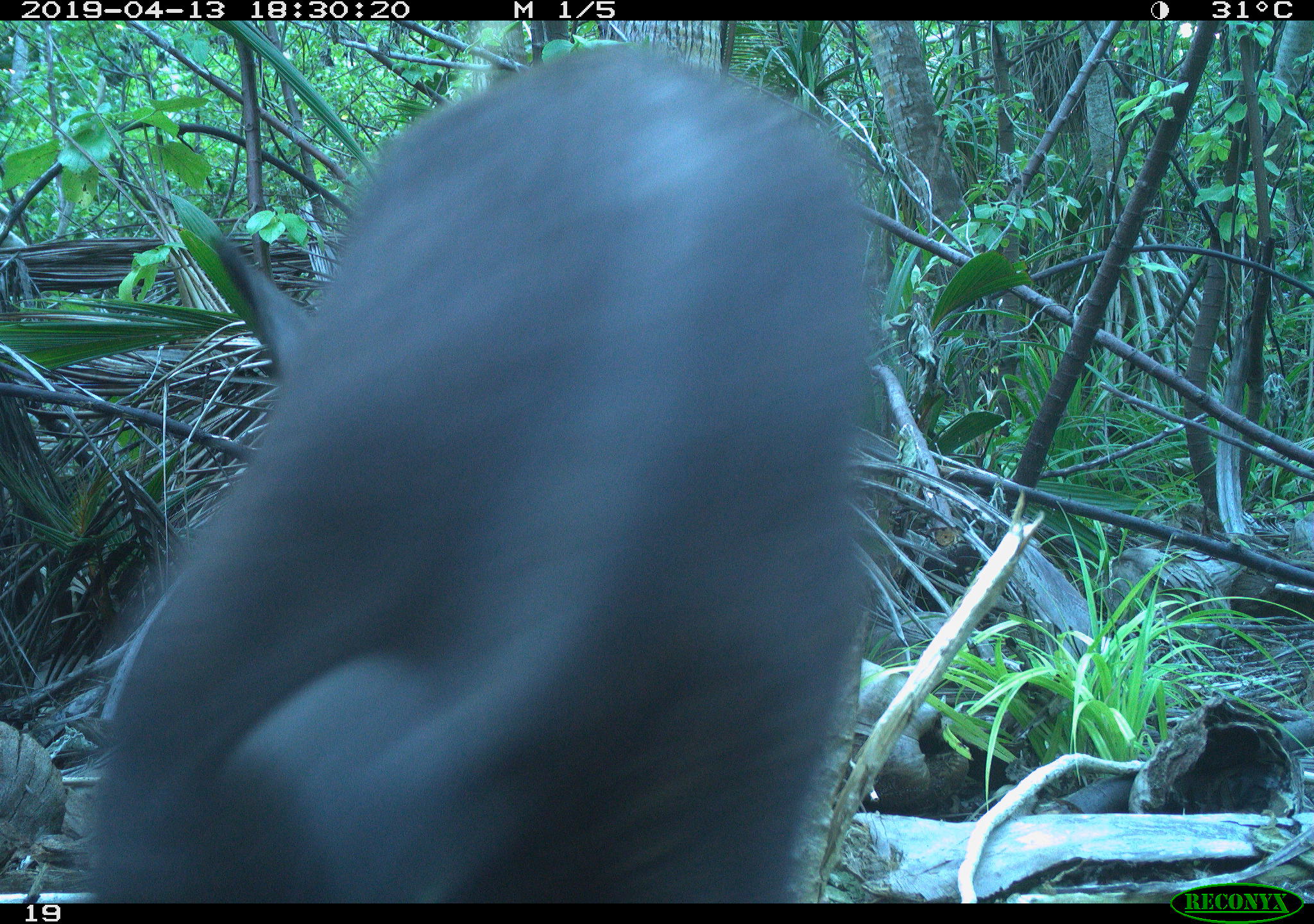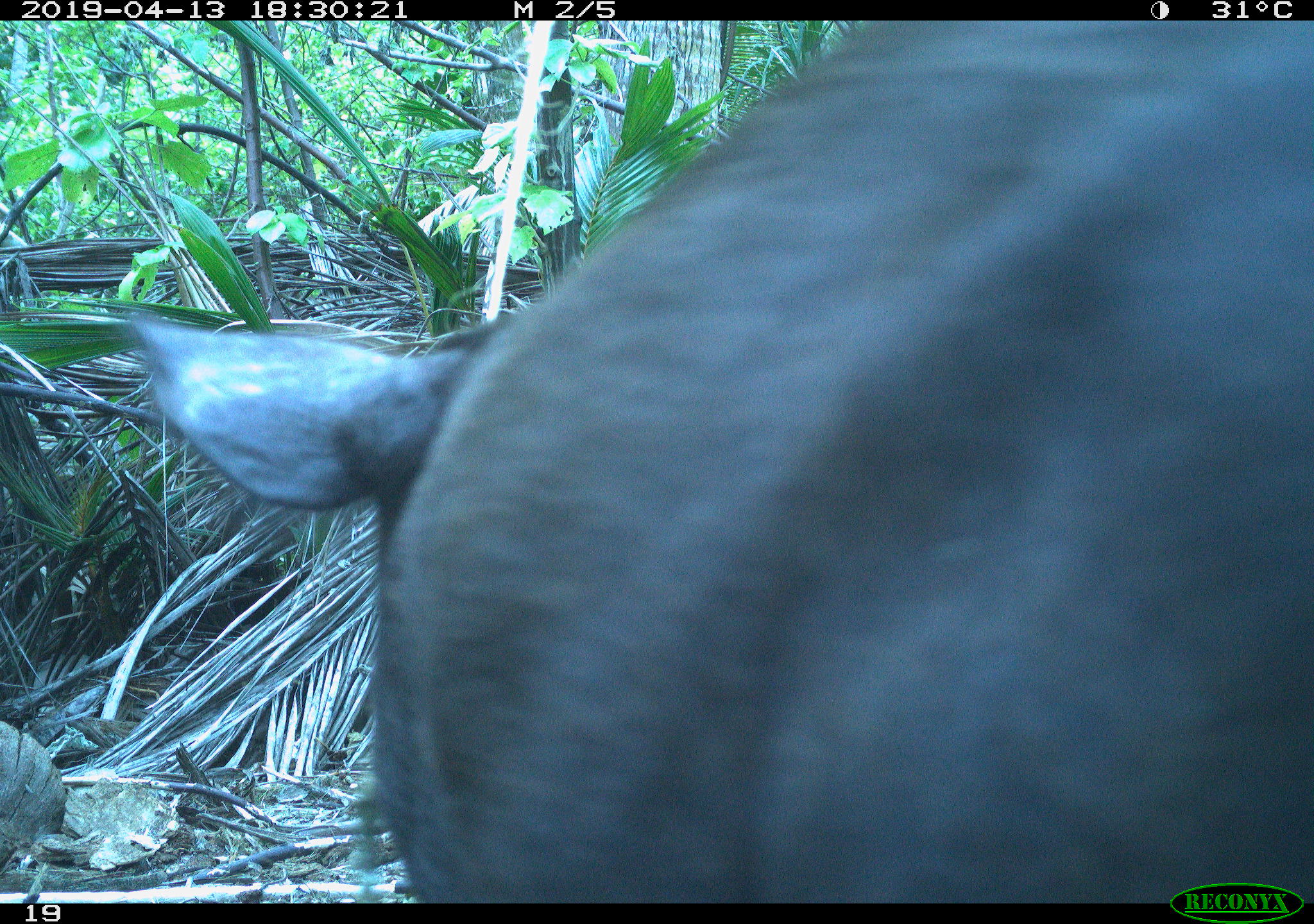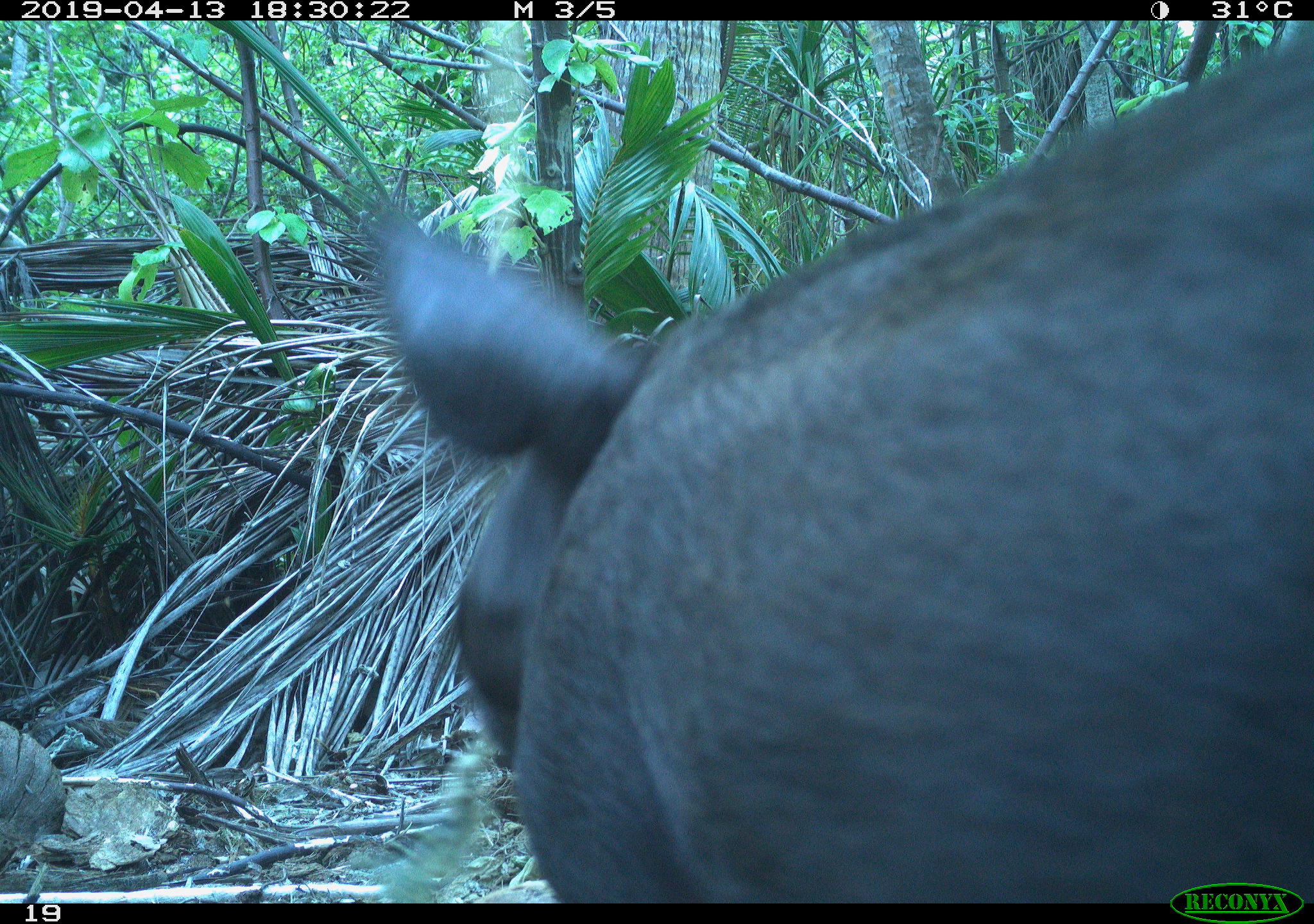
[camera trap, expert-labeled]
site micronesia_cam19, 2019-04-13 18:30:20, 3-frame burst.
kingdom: Animalia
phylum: Chordata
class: Mammalia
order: Artiodactyla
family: Suidae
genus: Sus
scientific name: Sus scrofa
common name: pig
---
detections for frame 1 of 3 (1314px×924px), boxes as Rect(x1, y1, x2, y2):
pig: Rect(74, 38, 863, 904)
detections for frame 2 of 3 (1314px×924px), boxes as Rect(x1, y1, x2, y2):
pig: Rect(73, 20, 1314, 902)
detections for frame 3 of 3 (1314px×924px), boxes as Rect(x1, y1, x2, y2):
pig: Rect(374, 31, 1314, 910)